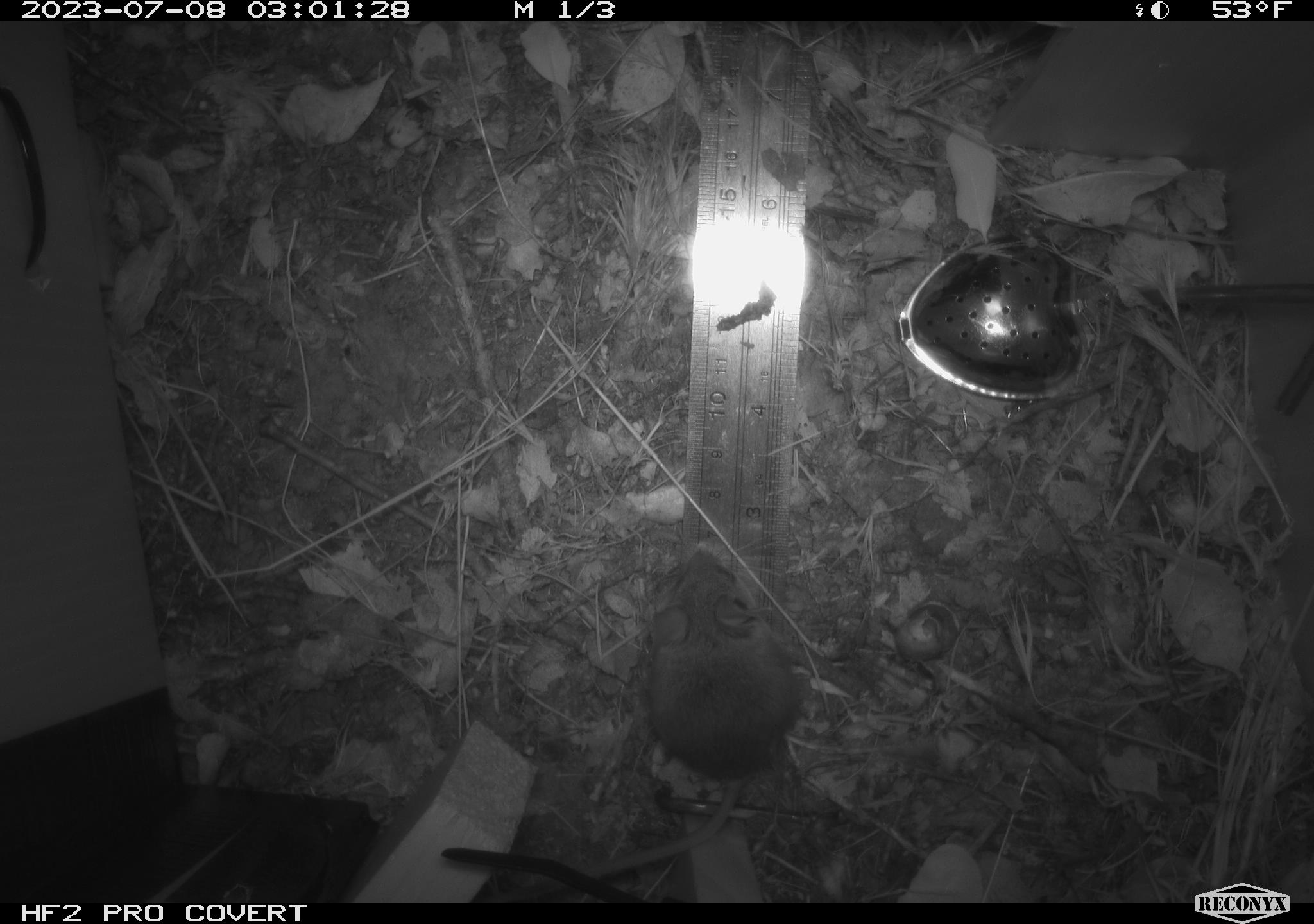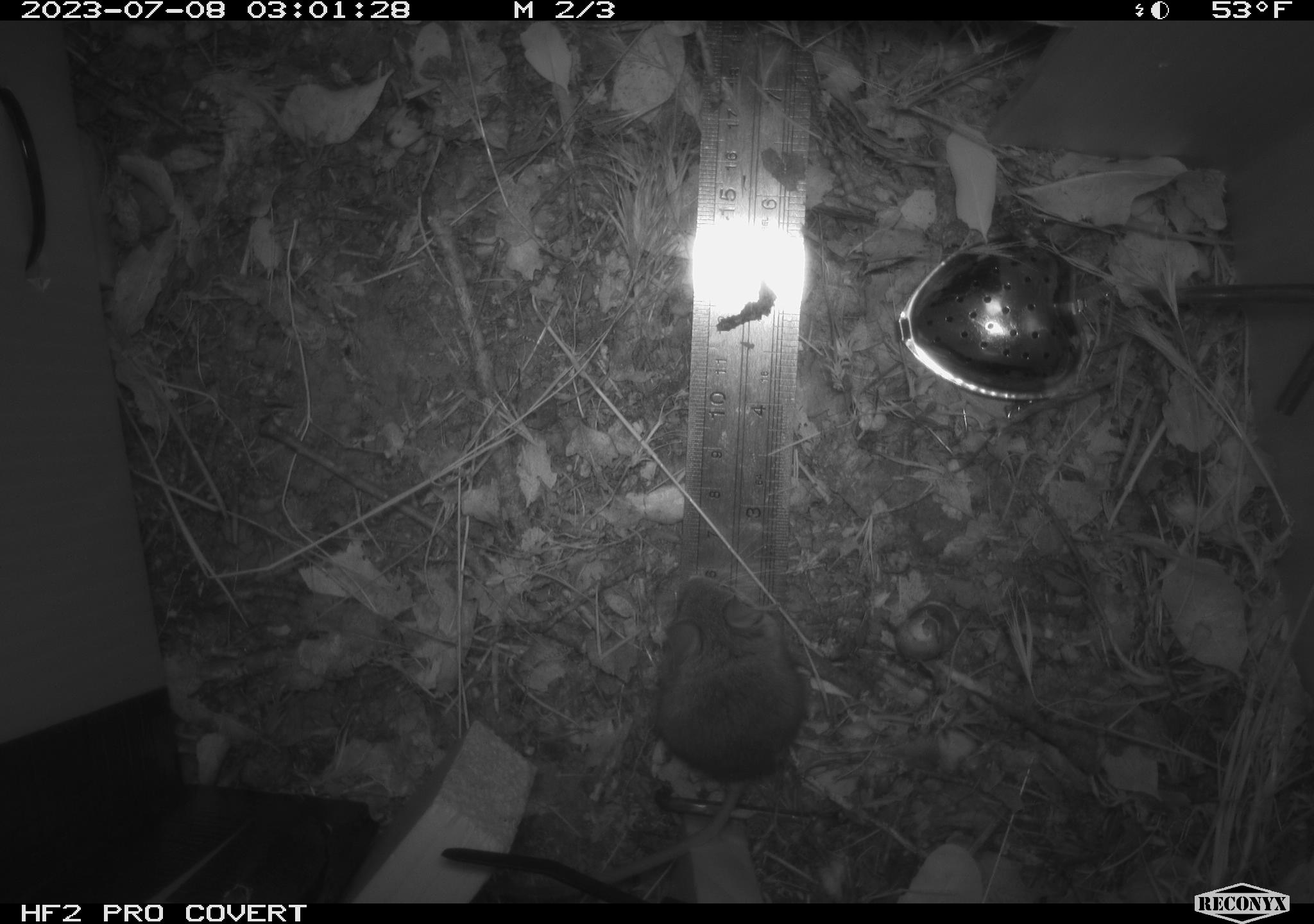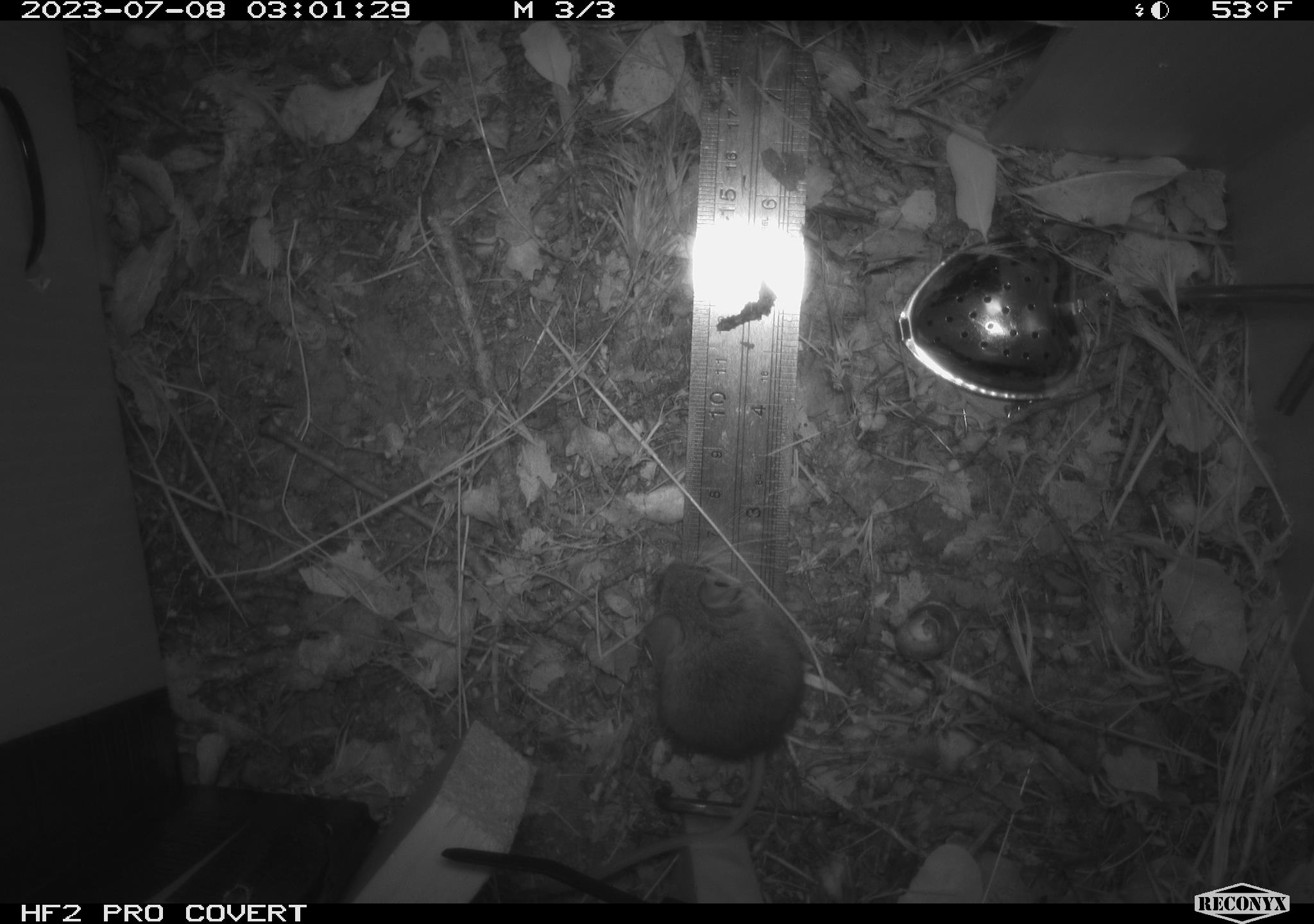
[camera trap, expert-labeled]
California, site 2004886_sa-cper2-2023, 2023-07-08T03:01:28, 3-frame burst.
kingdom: Animalia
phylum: Chordata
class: Mammalia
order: Rodentia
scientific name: Rodentia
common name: mouse species